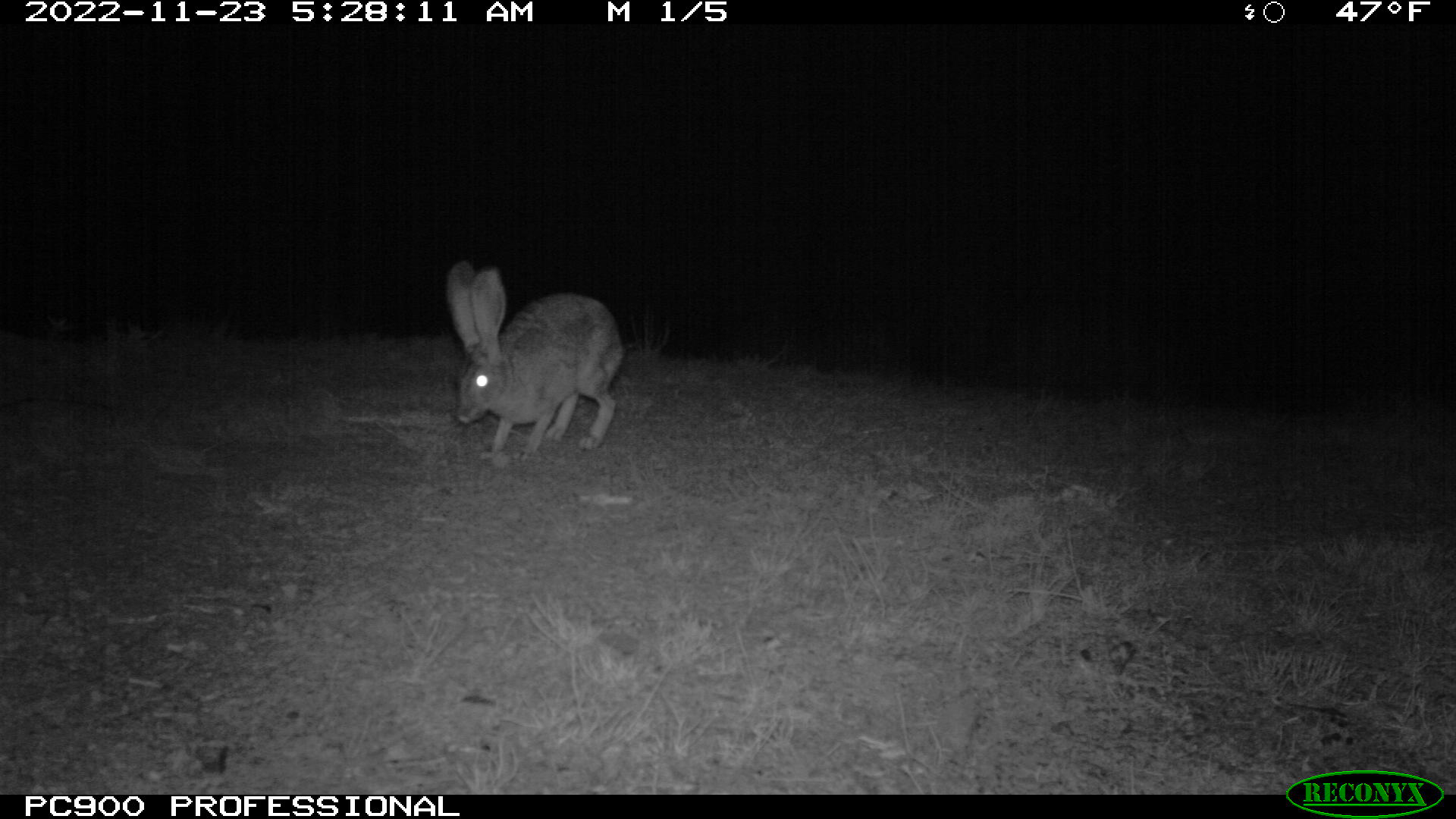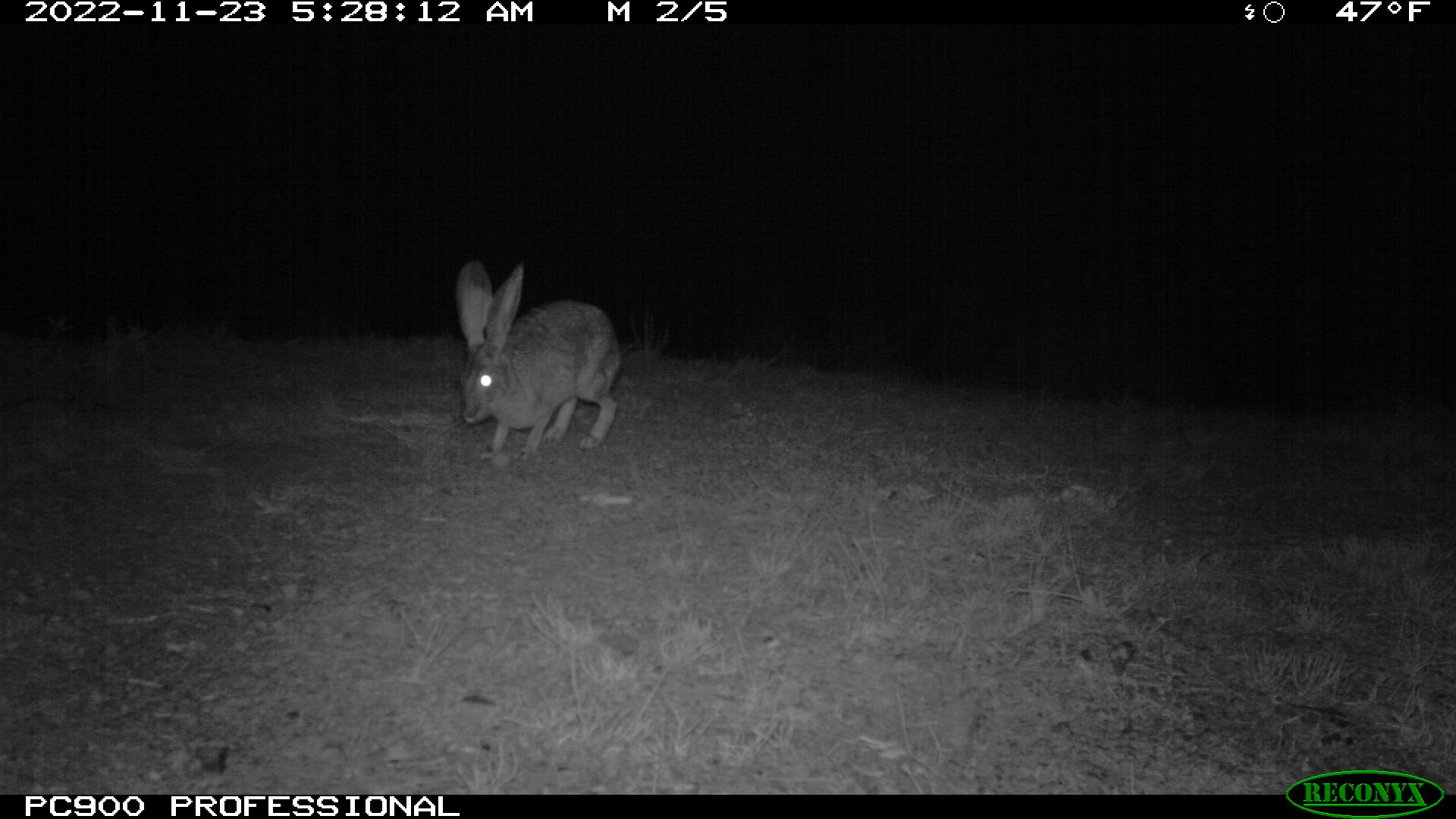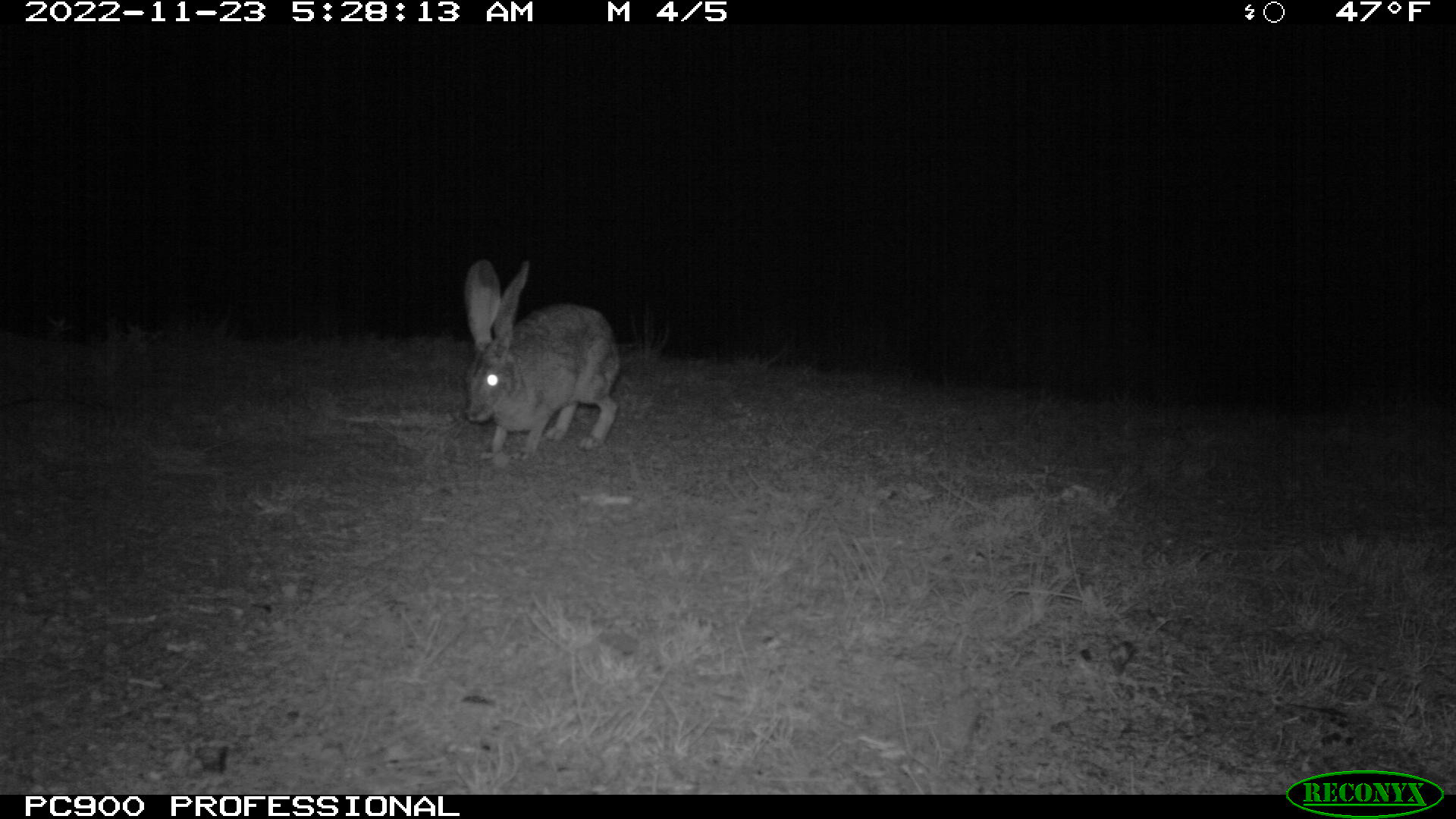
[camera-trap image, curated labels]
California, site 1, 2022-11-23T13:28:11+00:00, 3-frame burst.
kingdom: Animalia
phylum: Chordata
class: Mammalia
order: Lagomorpha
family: Leporidae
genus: Lepus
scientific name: Lepus californicus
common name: black-tailed jackrabbit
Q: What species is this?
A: Black-tailed jackrabbit (Lepus californicus).